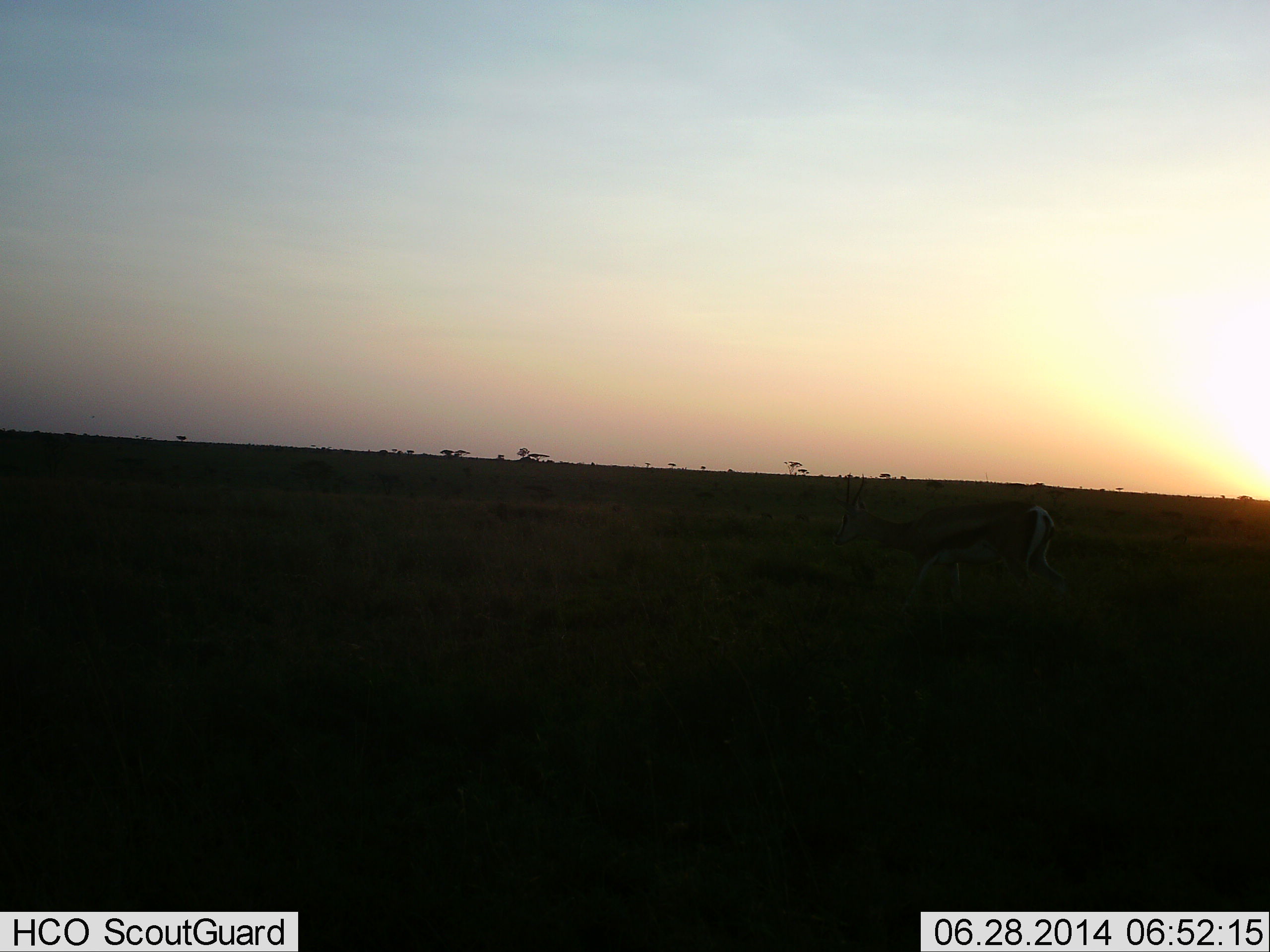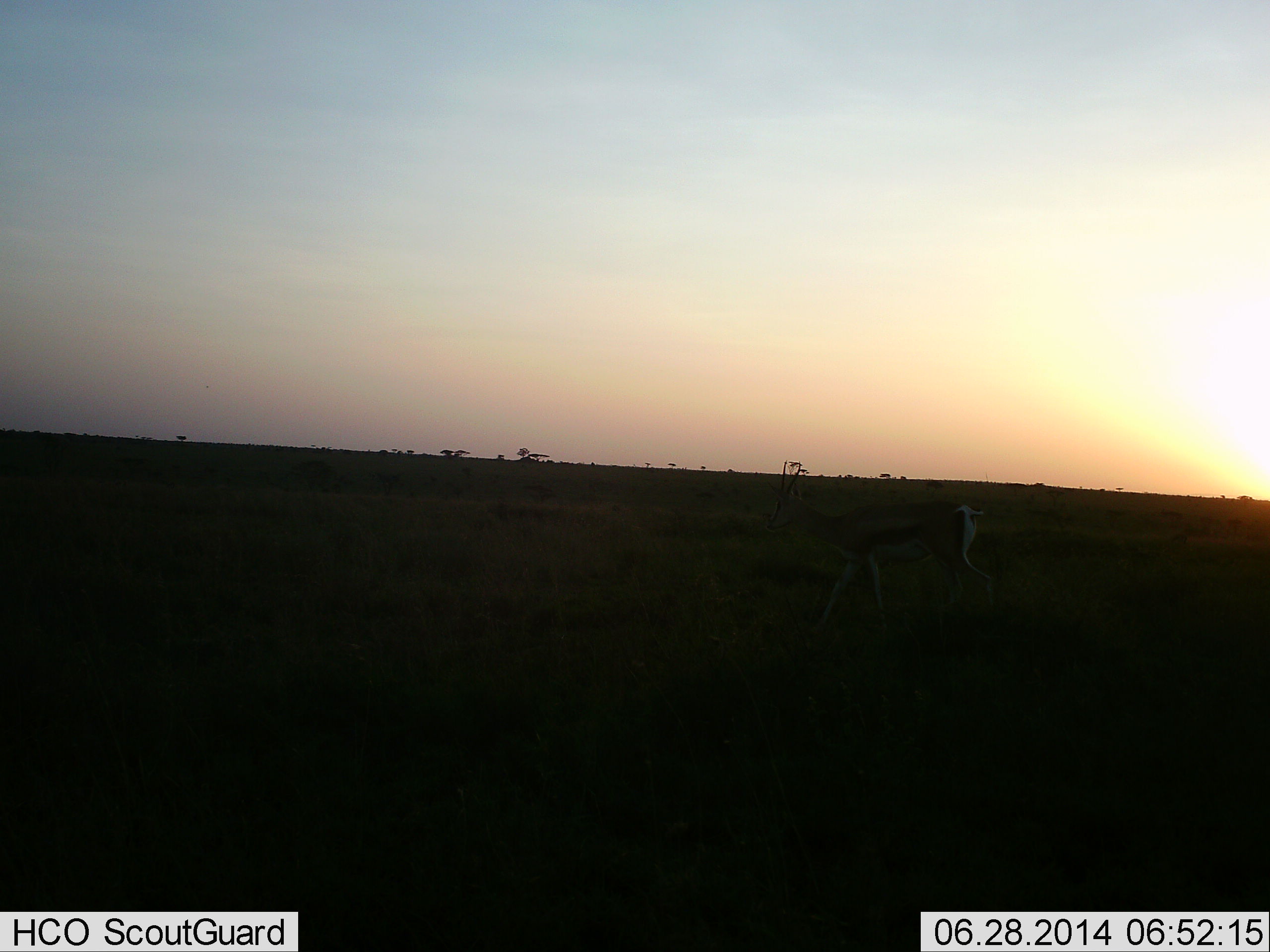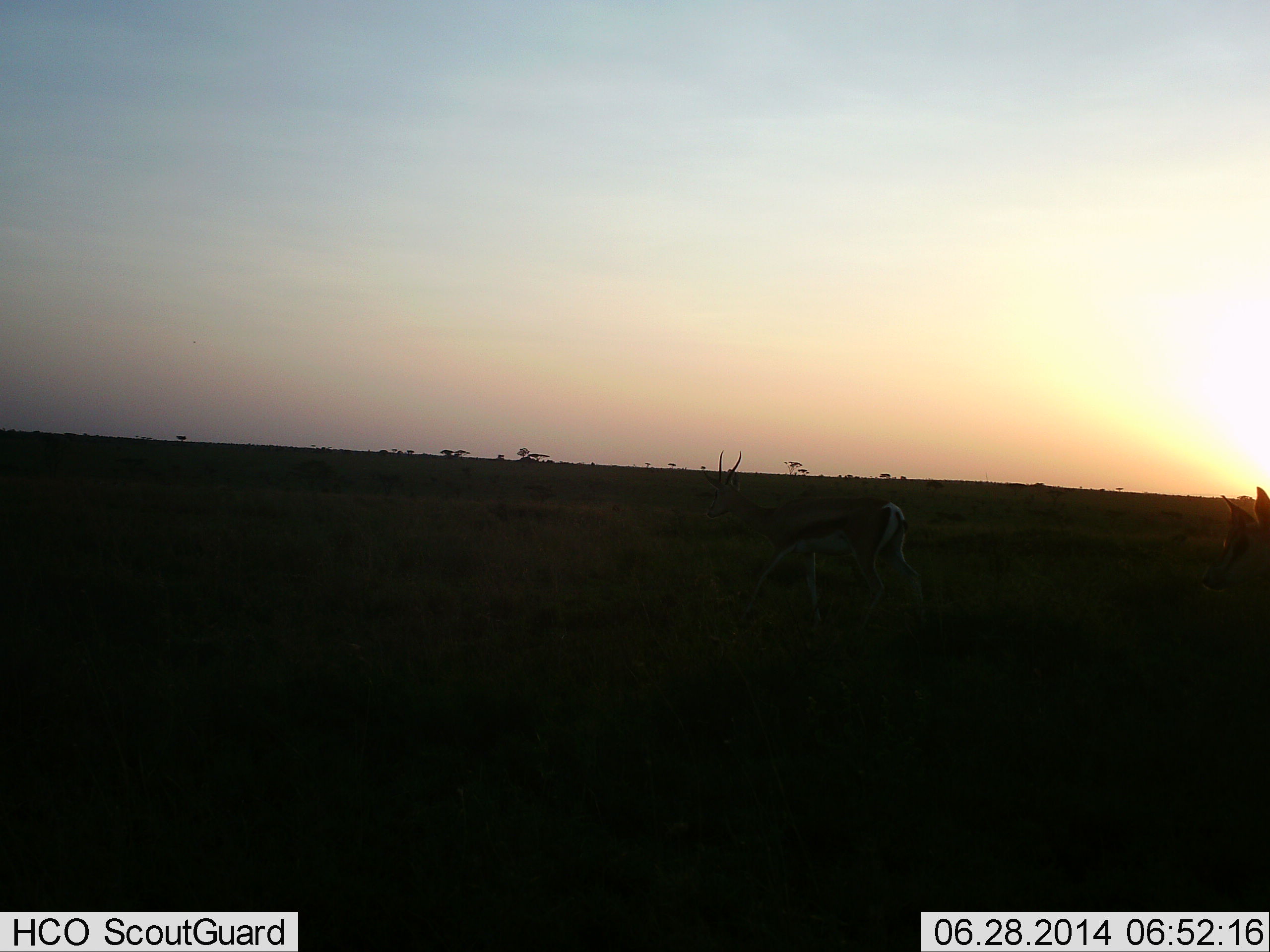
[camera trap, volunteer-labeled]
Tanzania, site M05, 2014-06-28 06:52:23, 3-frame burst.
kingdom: Animalia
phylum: Chordata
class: Mammalia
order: Artiodactyla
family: Bovidae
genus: Eudorcas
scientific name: Eudorcas thomsonii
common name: thomson's gazelle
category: gazellethomsons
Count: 2.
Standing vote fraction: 0%.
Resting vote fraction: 0%.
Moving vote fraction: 100%.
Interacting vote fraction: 0%.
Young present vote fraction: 0%.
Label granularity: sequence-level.